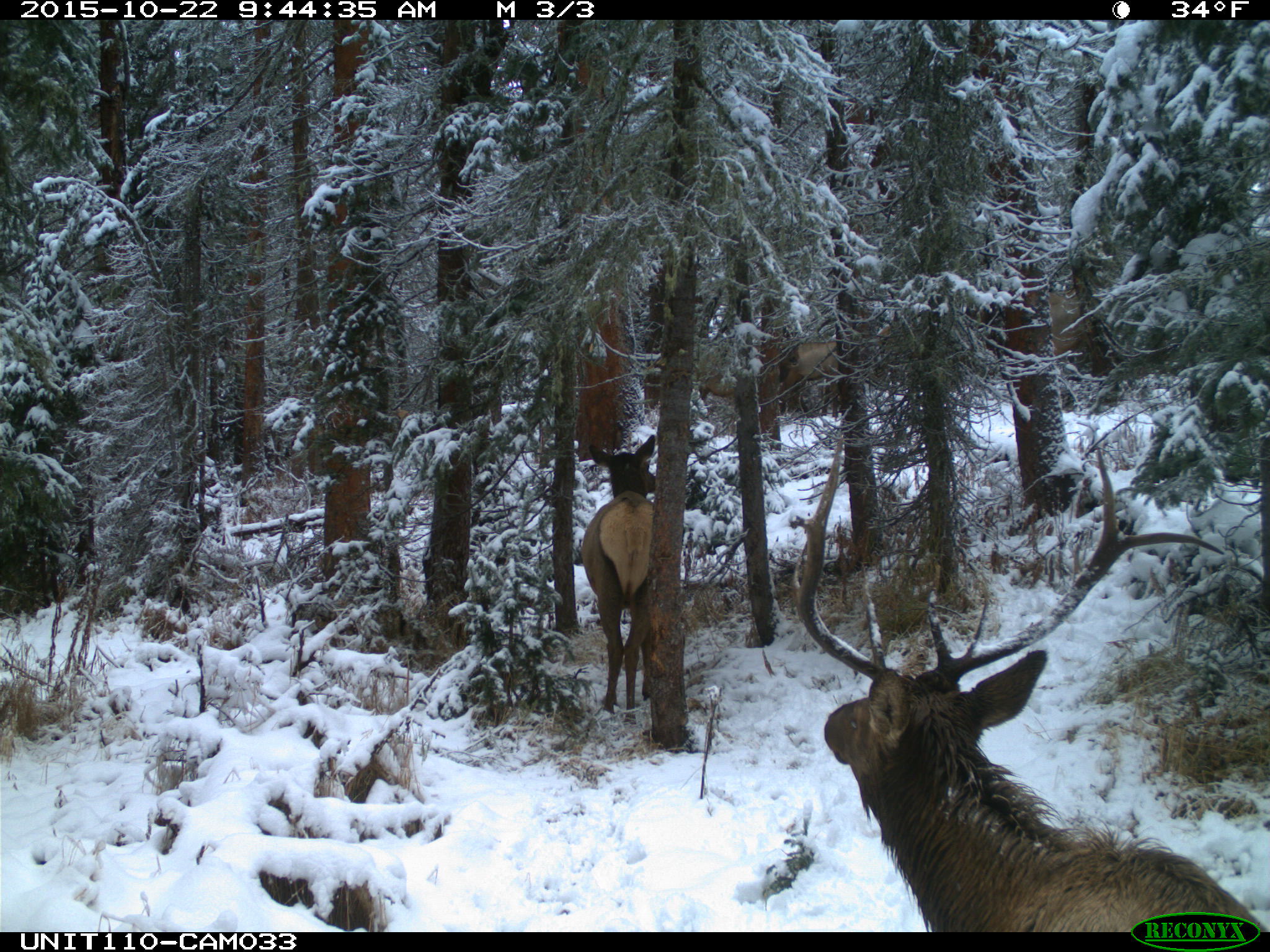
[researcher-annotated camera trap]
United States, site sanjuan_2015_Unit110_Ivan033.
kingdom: Animalia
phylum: Chordata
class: Mammalia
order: Artiodactyla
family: Cervidae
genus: Cervus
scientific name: Cervus elaphus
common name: red deer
Cervus elaphus (red deer).